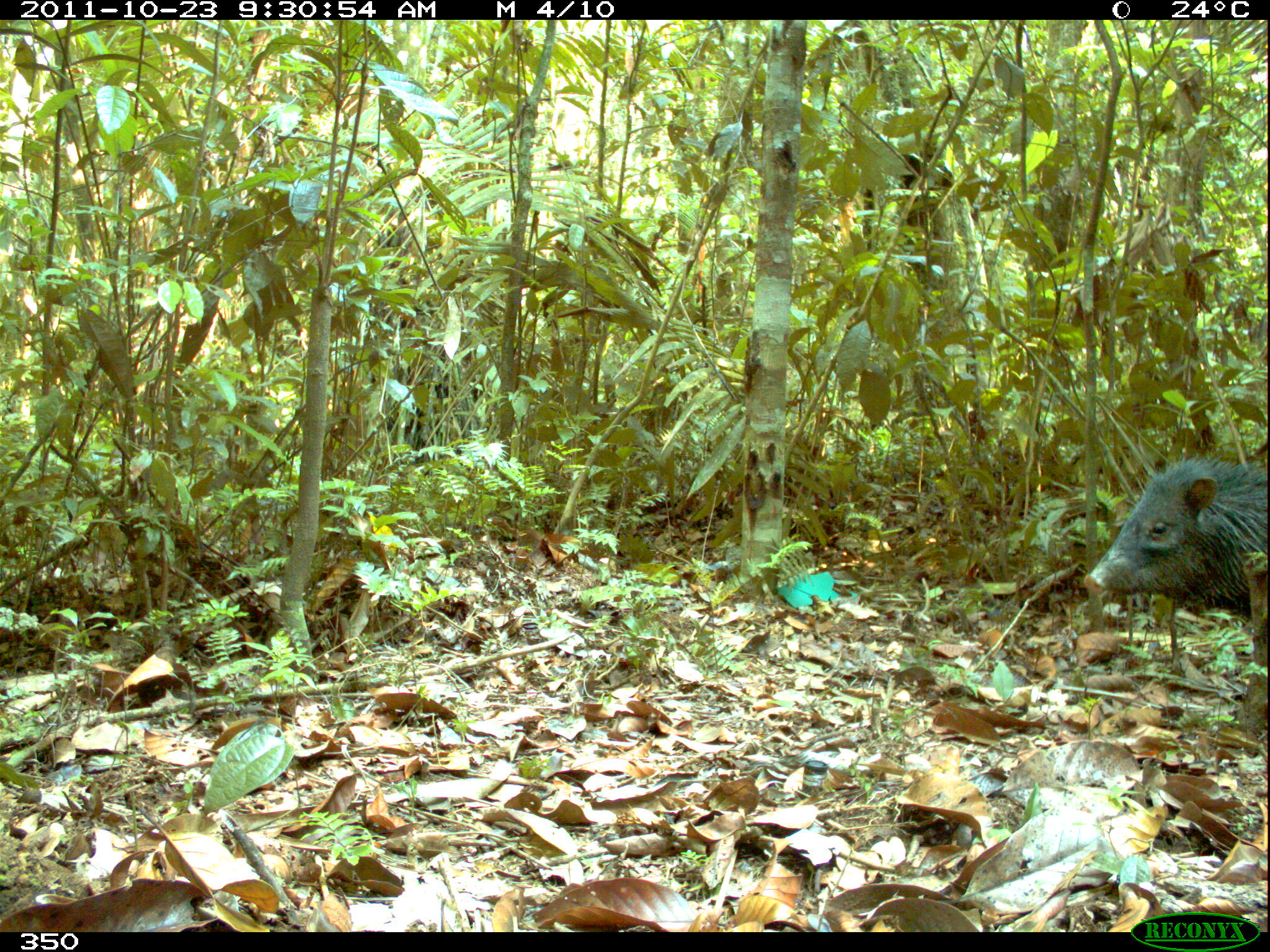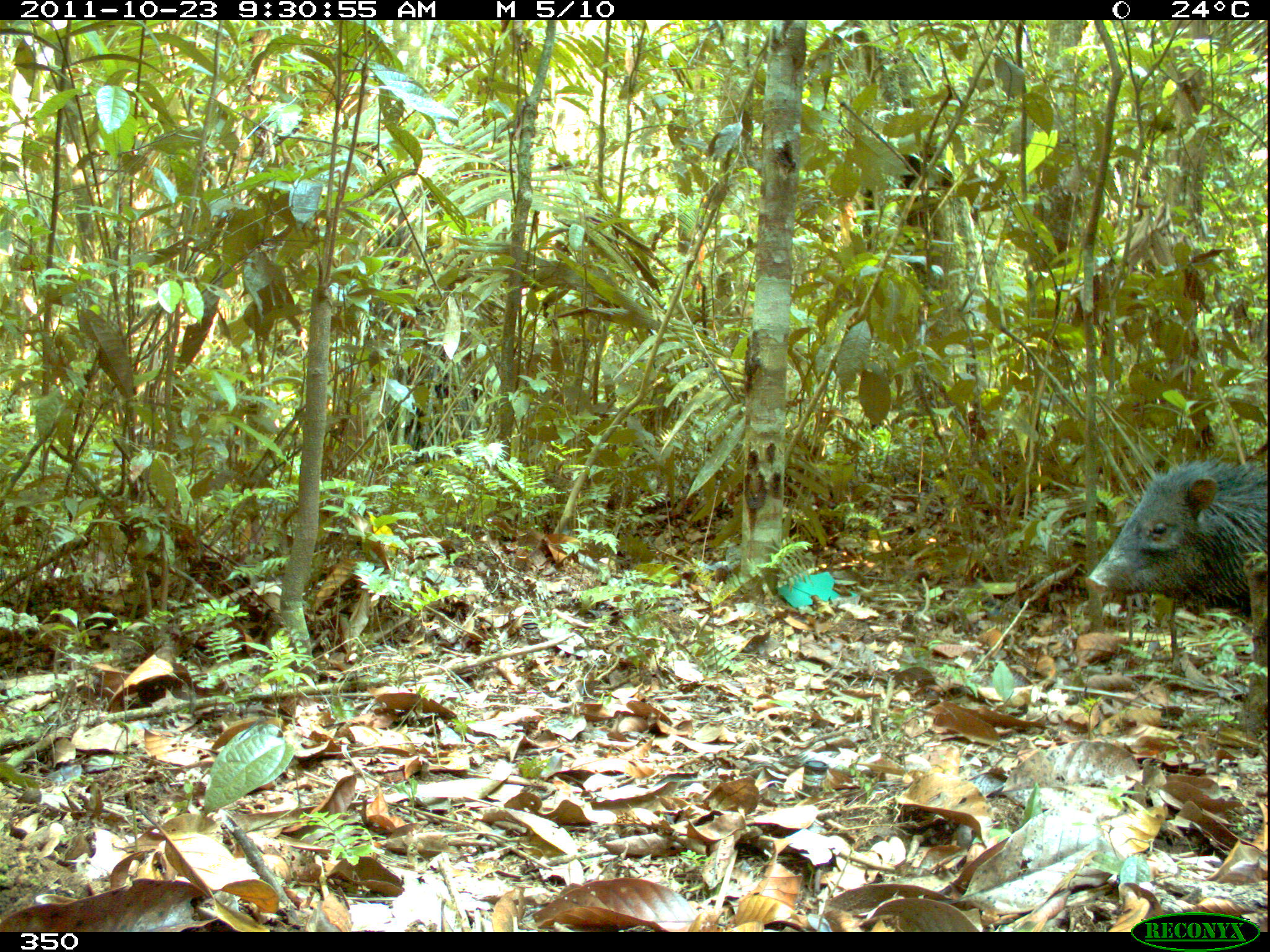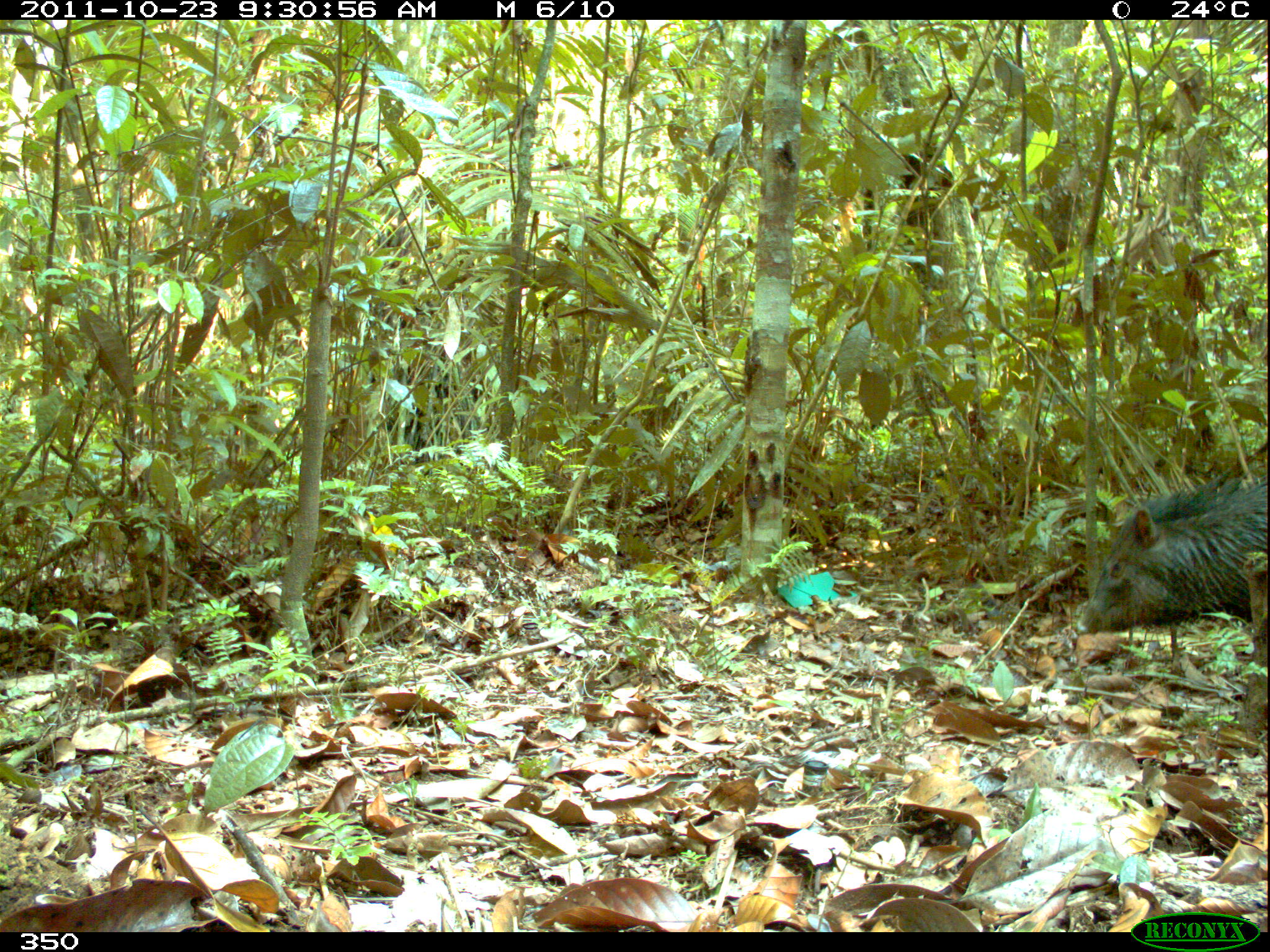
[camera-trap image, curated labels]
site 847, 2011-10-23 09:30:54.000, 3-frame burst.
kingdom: Animalia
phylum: Chordata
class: Mammalia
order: Artiodactyla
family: Tayassuidae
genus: Pecari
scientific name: Pecari tajacu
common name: collared peccary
Pecari tajacu (collared peccary).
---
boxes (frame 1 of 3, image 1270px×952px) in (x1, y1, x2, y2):
pecari tajacu: (1083, 452, 1270, 624)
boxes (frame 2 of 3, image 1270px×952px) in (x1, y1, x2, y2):
pecari tajacu: (1084, 454, 1267, 625)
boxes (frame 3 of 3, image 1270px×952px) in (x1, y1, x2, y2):
pecari tajacu: (1078, 470, 1269, 635)